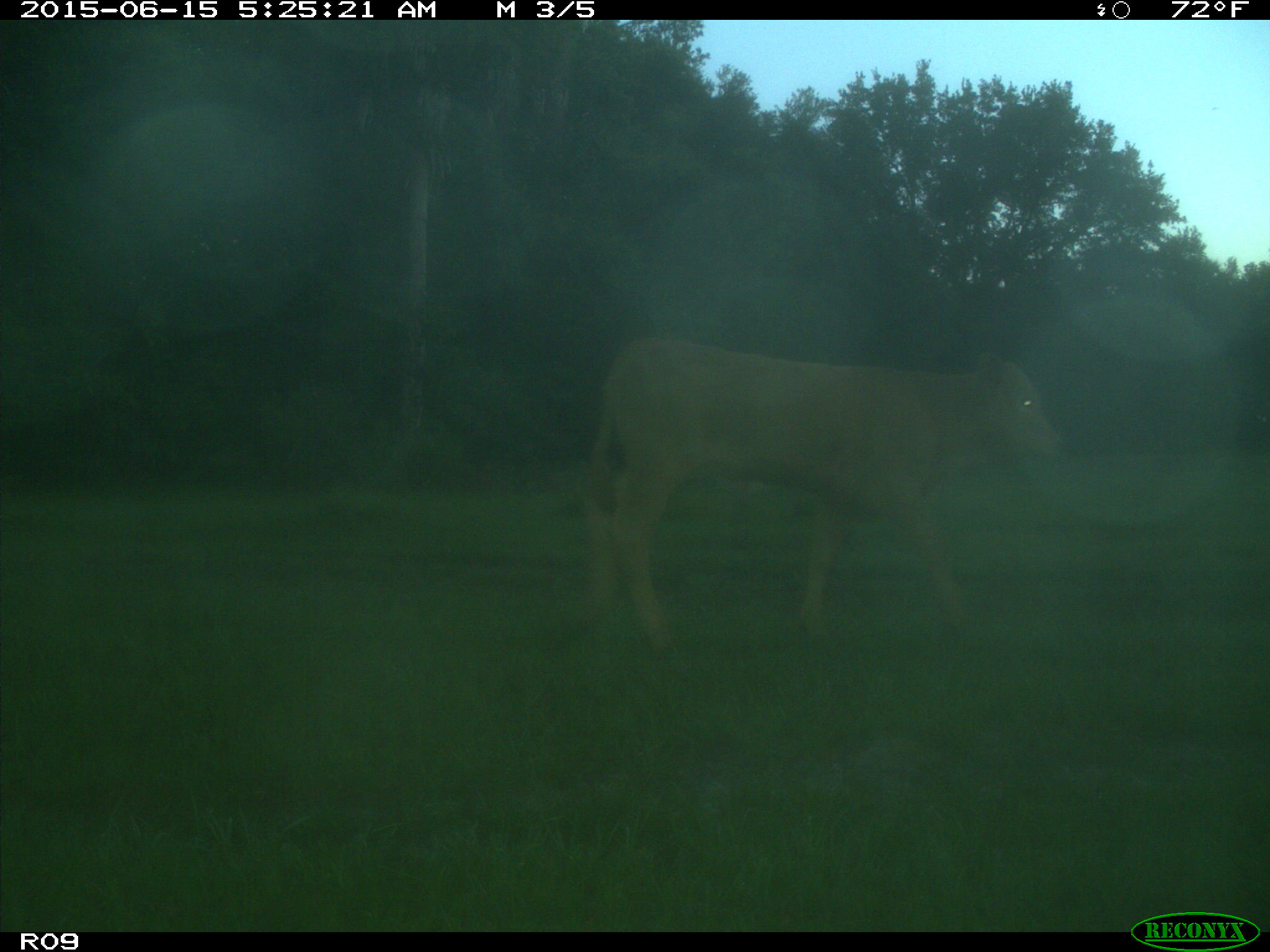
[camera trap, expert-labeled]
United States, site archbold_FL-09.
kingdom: Animalia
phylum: Chordata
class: Mammalia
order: Artiodactyla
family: Bovidae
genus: Bos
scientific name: Bos taurus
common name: domestic cow